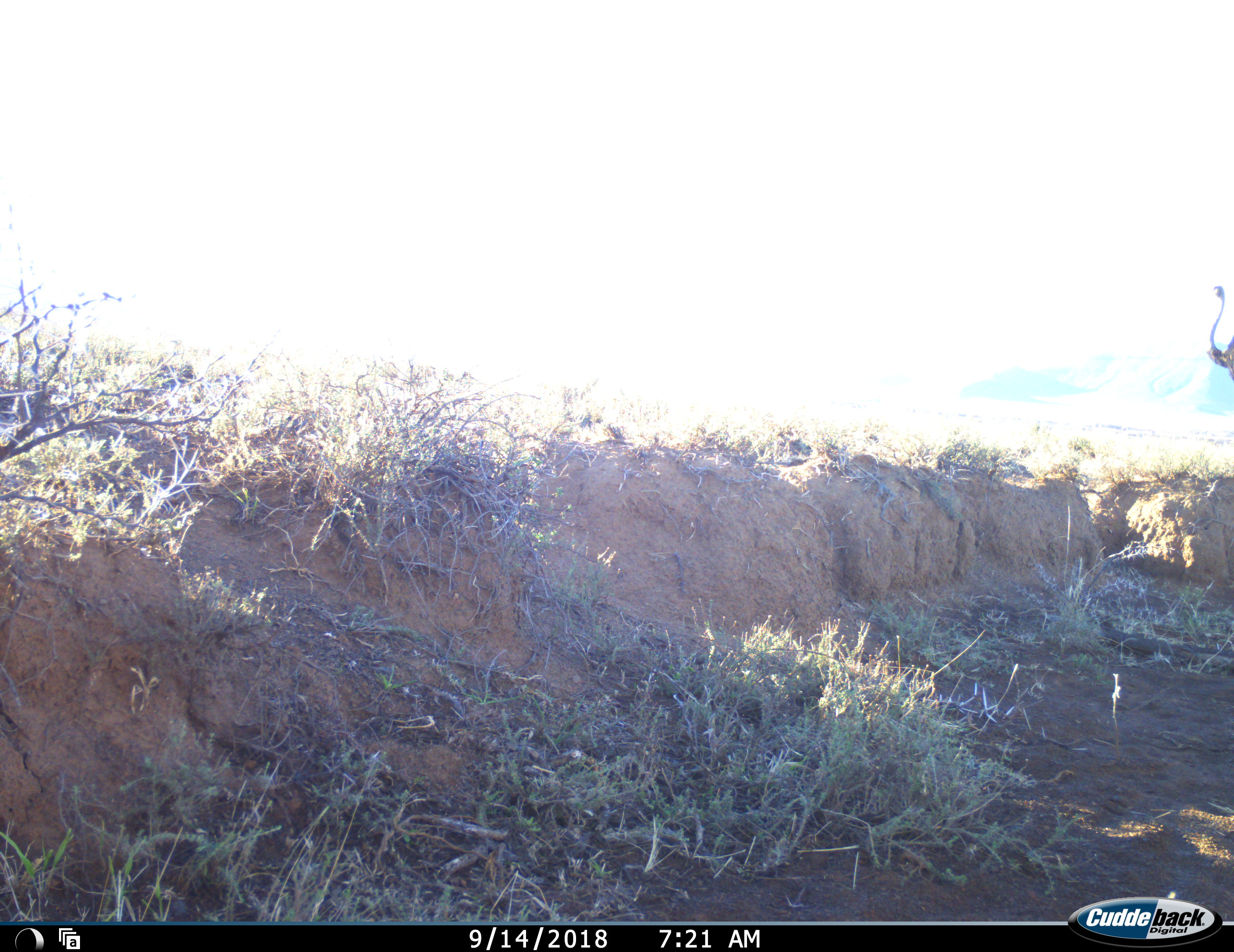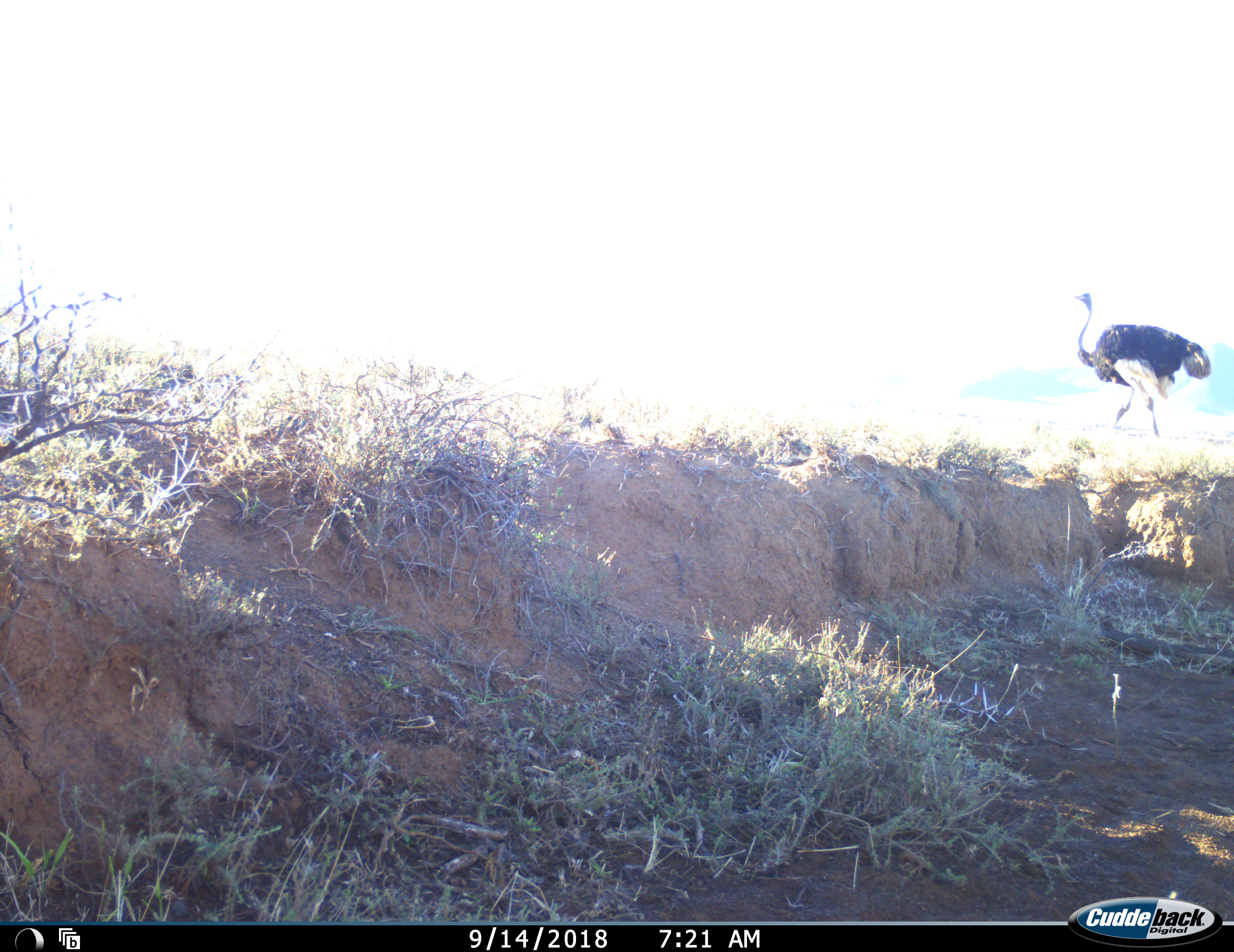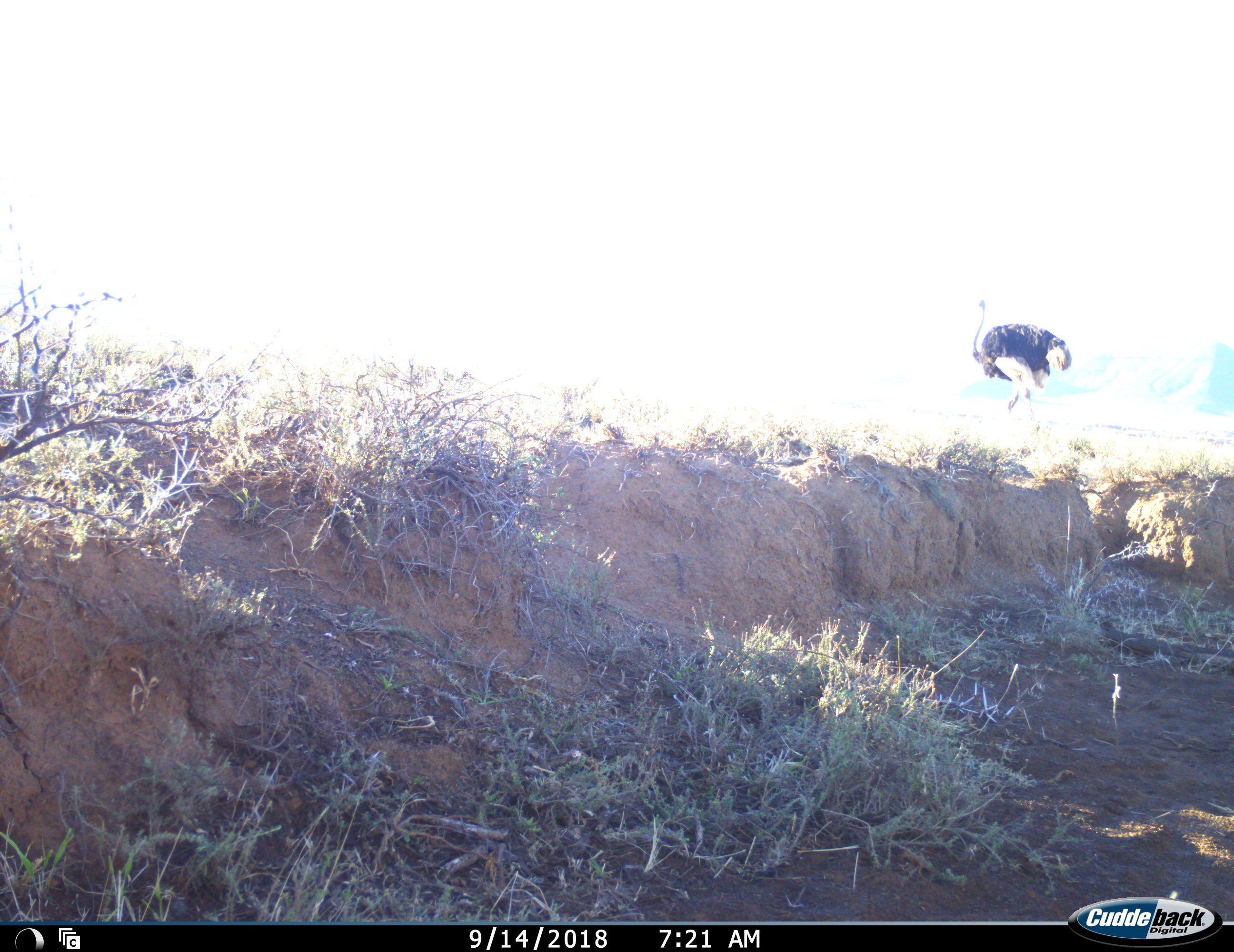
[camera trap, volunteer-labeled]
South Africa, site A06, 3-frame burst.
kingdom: Animalia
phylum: Chordata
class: Aves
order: Struthioniformes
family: Struthionidae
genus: Struthio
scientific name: Struthio camelus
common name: ostrich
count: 1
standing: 0%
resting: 0%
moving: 100%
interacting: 0%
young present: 0%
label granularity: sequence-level